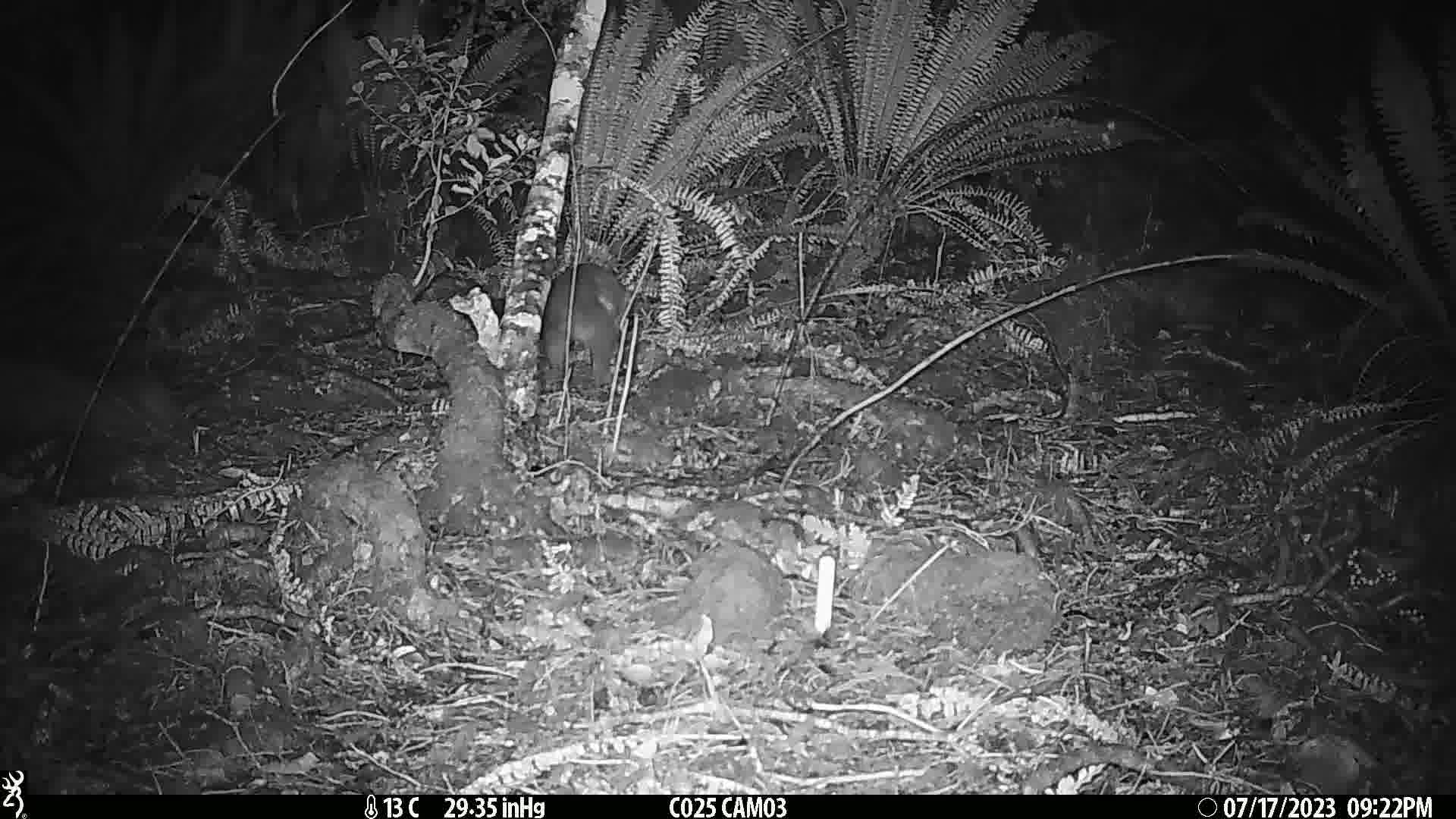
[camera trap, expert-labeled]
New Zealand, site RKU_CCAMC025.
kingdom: Animalia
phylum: Chordata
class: Mammalia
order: Diprotodontia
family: Phalangeridae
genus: Trichosurus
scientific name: Trichosurus vulpecula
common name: common brushtail possum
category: possum